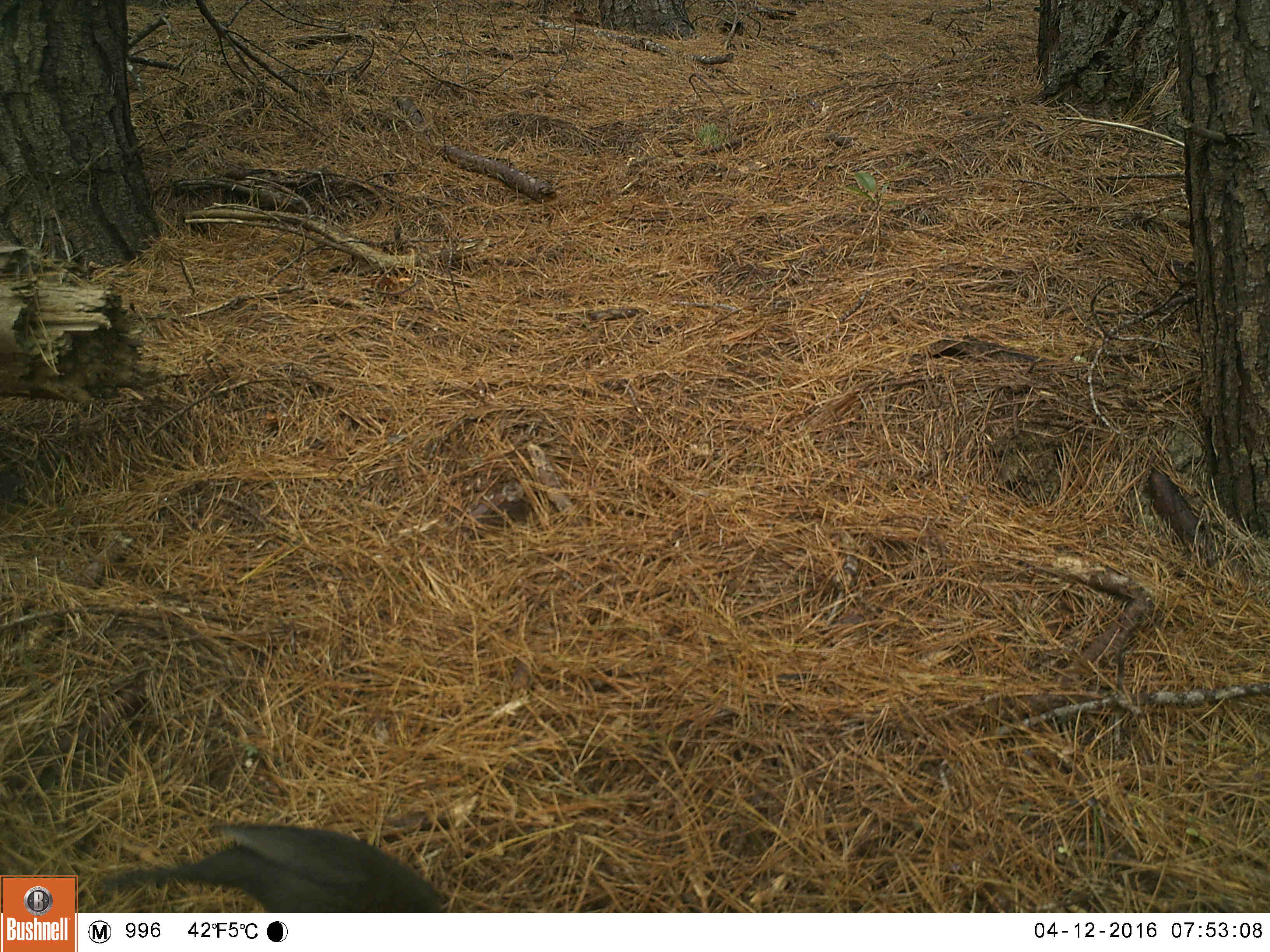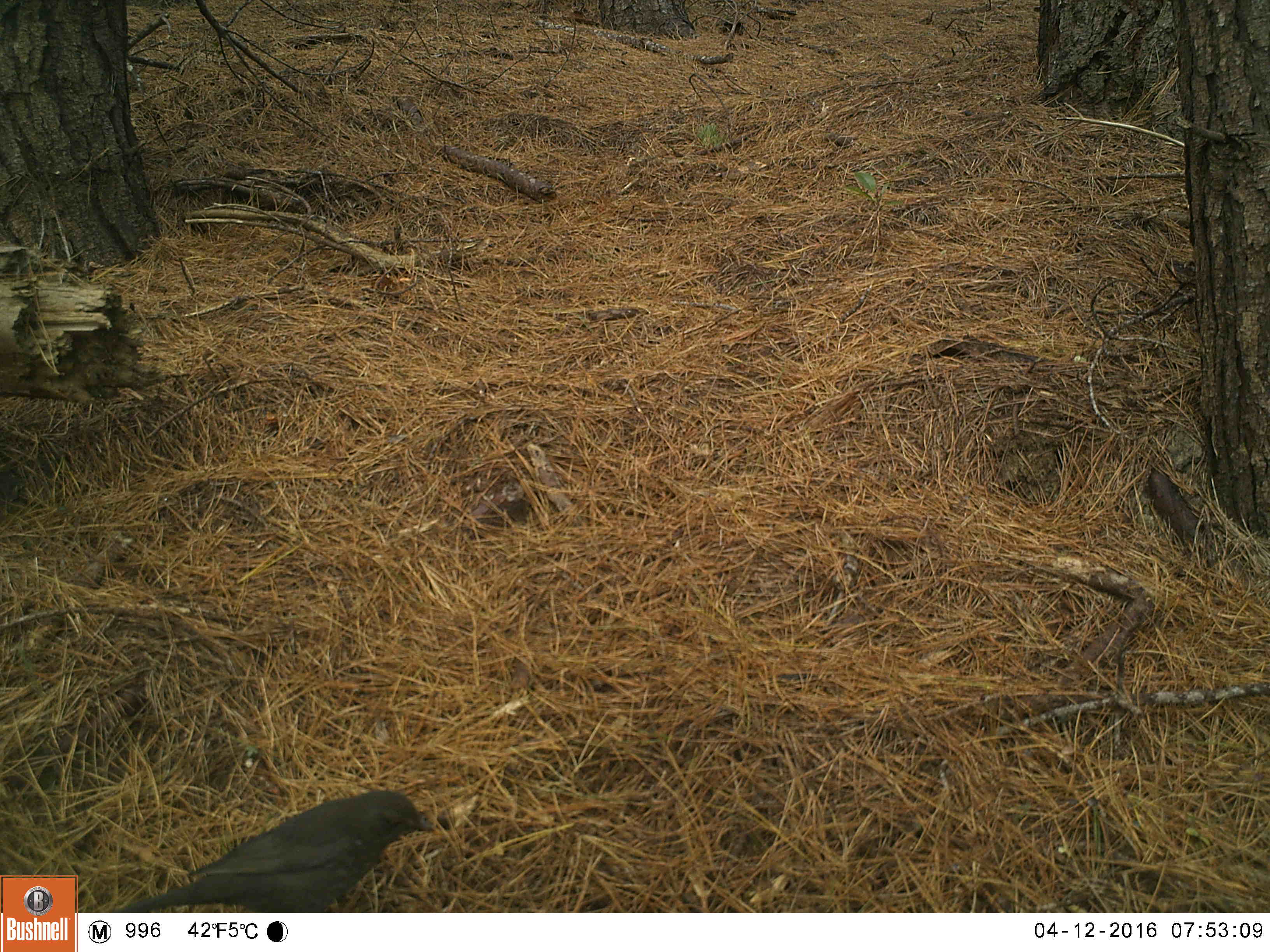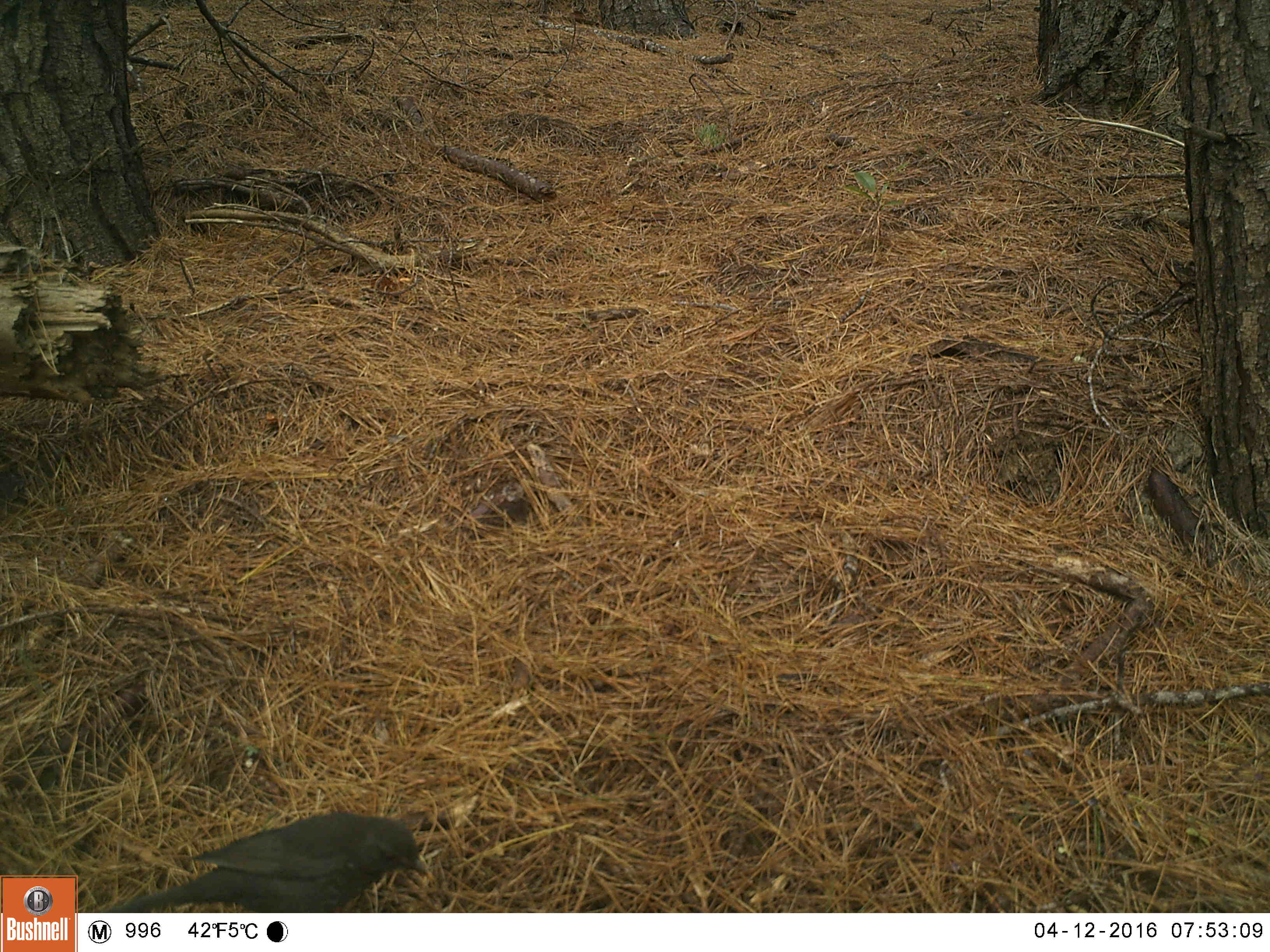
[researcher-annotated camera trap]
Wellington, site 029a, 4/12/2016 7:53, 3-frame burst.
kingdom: Animalia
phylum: Chordata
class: Aves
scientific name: Aves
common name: bird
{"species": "bird (Aves)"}